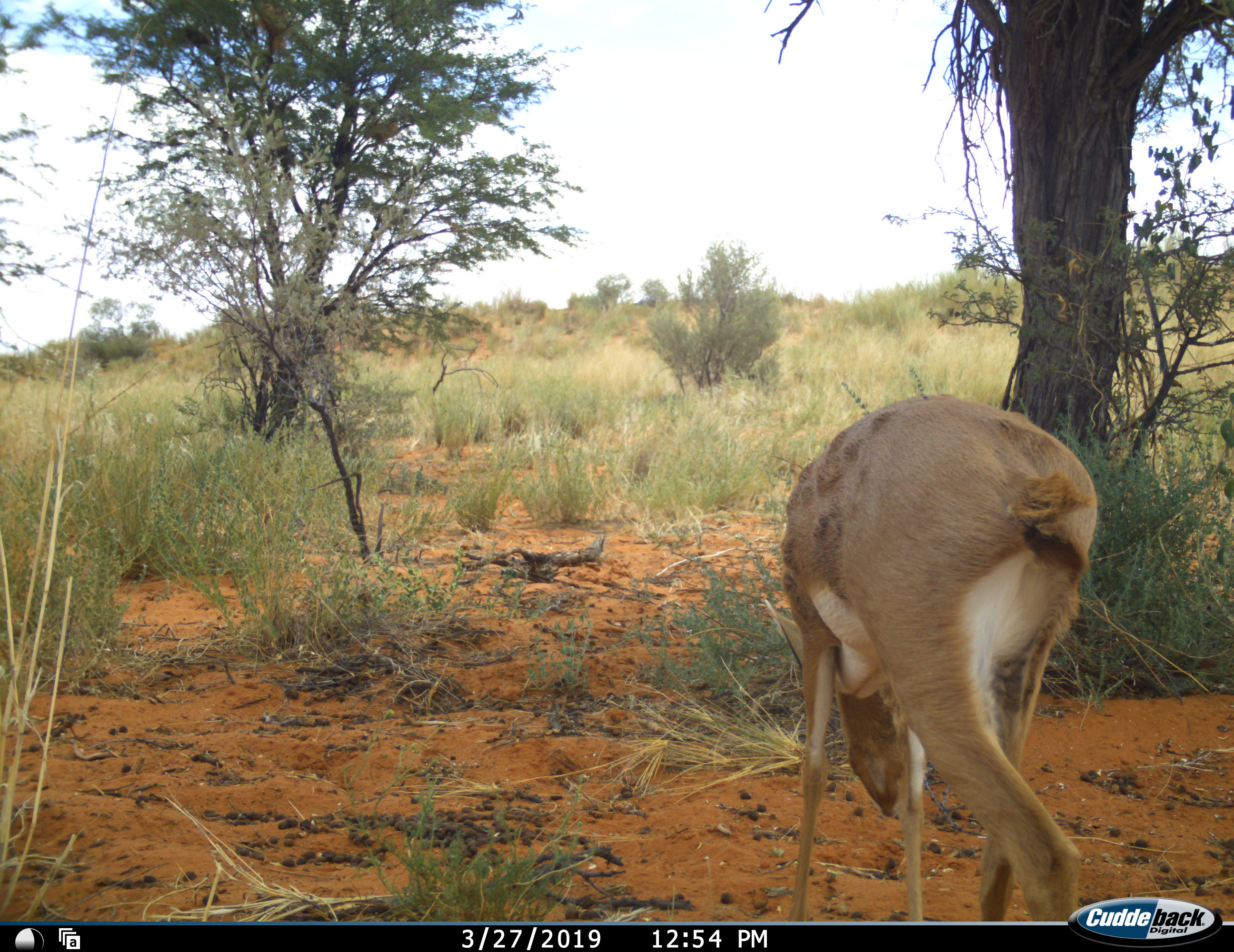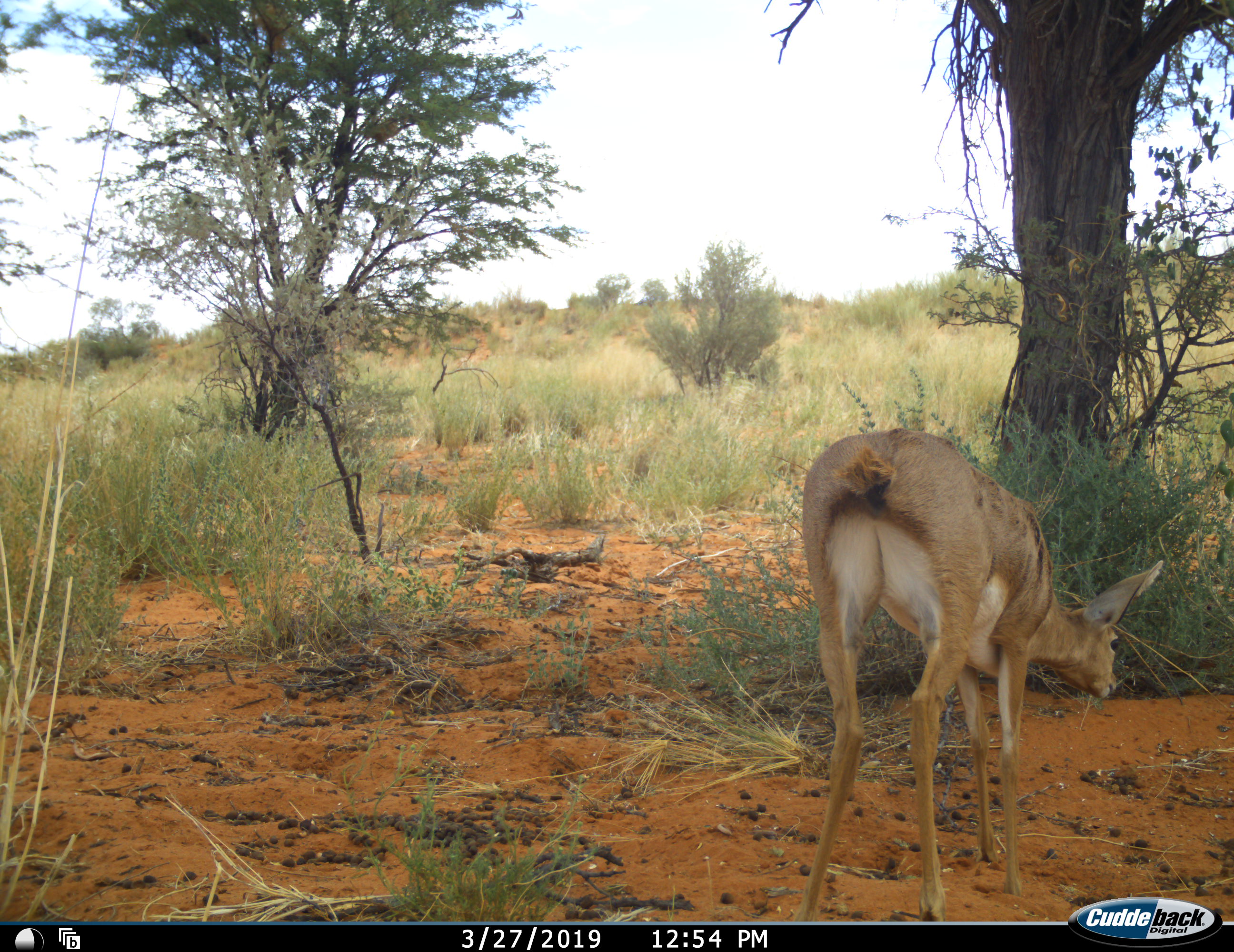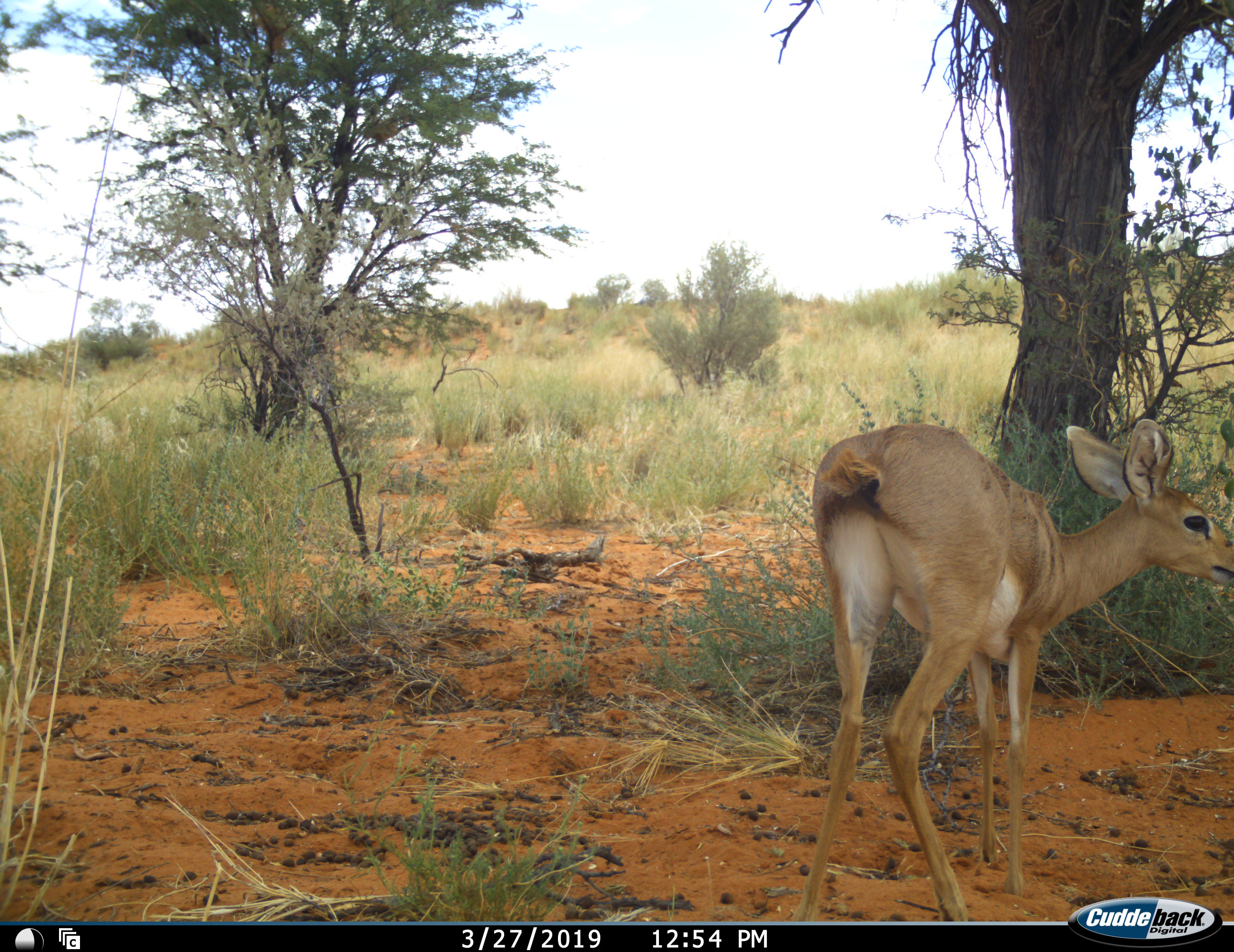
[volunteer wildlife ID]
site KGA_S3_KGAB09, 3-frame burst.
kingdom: Animalia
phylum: Chordata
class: Mammalia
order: Artiodactyla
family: Bovidae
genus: Raphicerus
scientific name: Raphicerus campestris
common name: steenbok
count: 1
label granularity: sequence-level